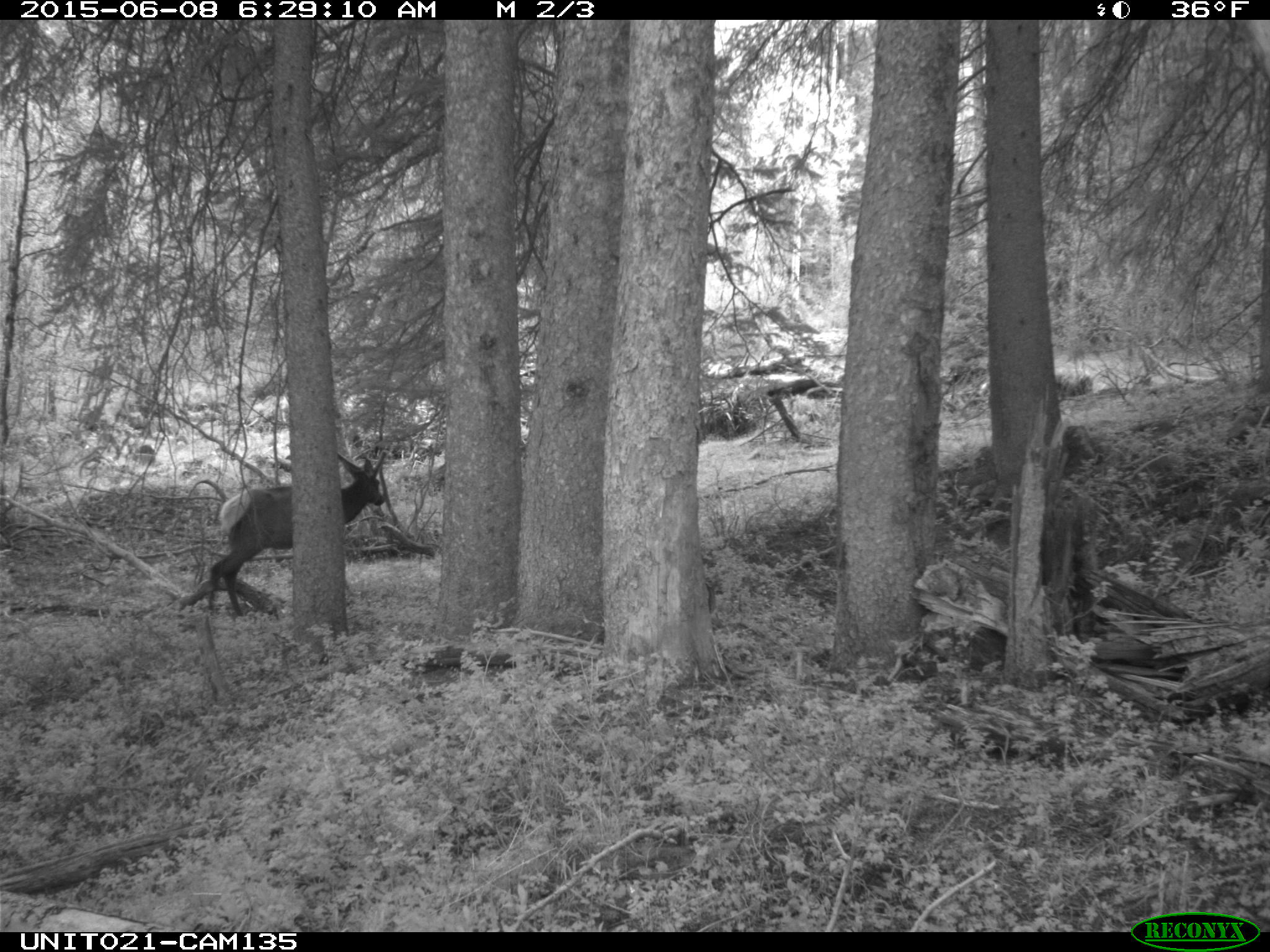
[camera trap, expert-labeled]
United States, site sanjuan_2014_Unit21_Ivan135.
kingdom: Animalia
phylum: Chordata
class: Mammalia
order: Artiodactyla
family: Cervidae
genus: Cervus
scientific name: Cervus elaphus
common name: red deer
Cervus elaphus (red deer).